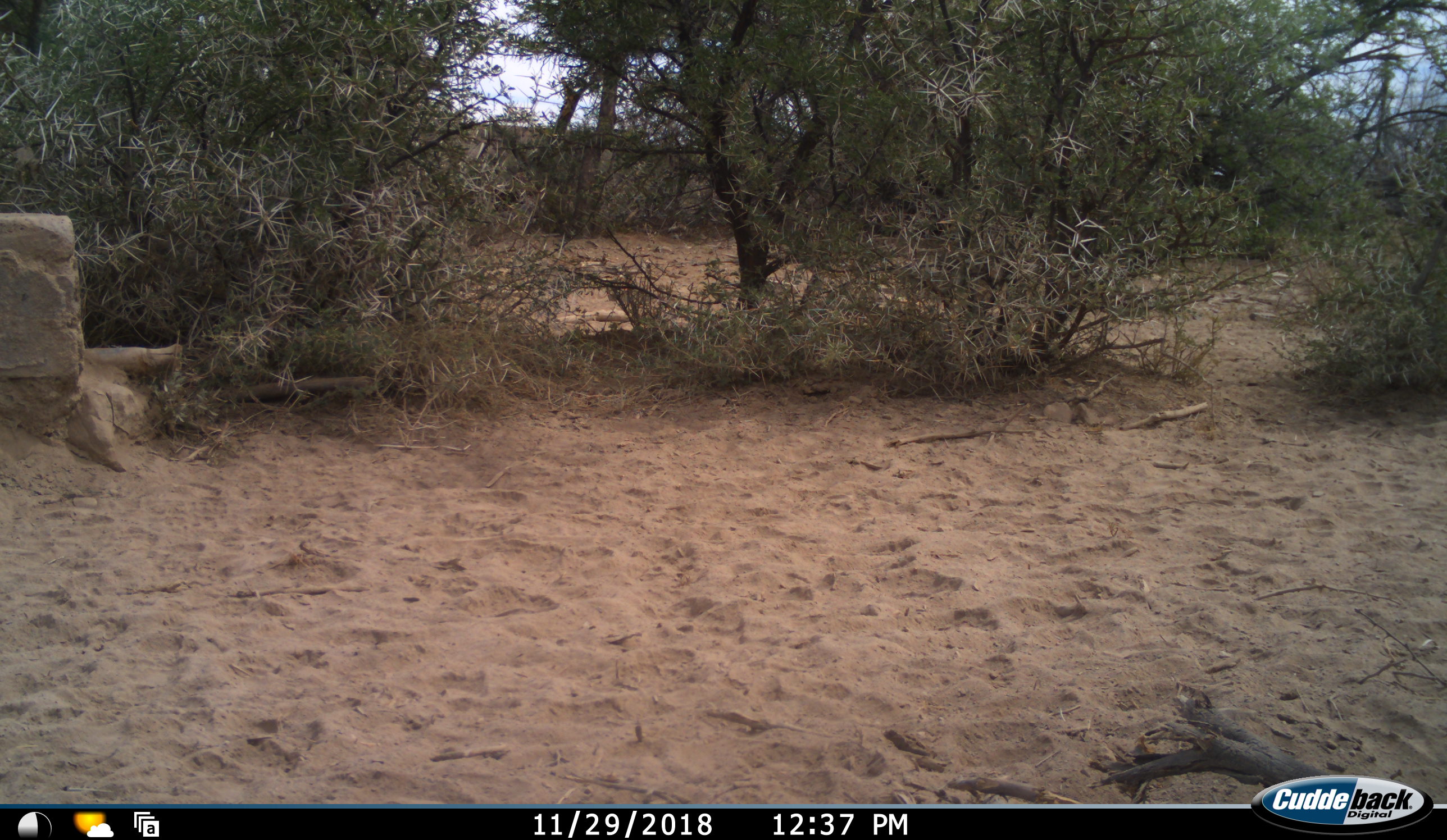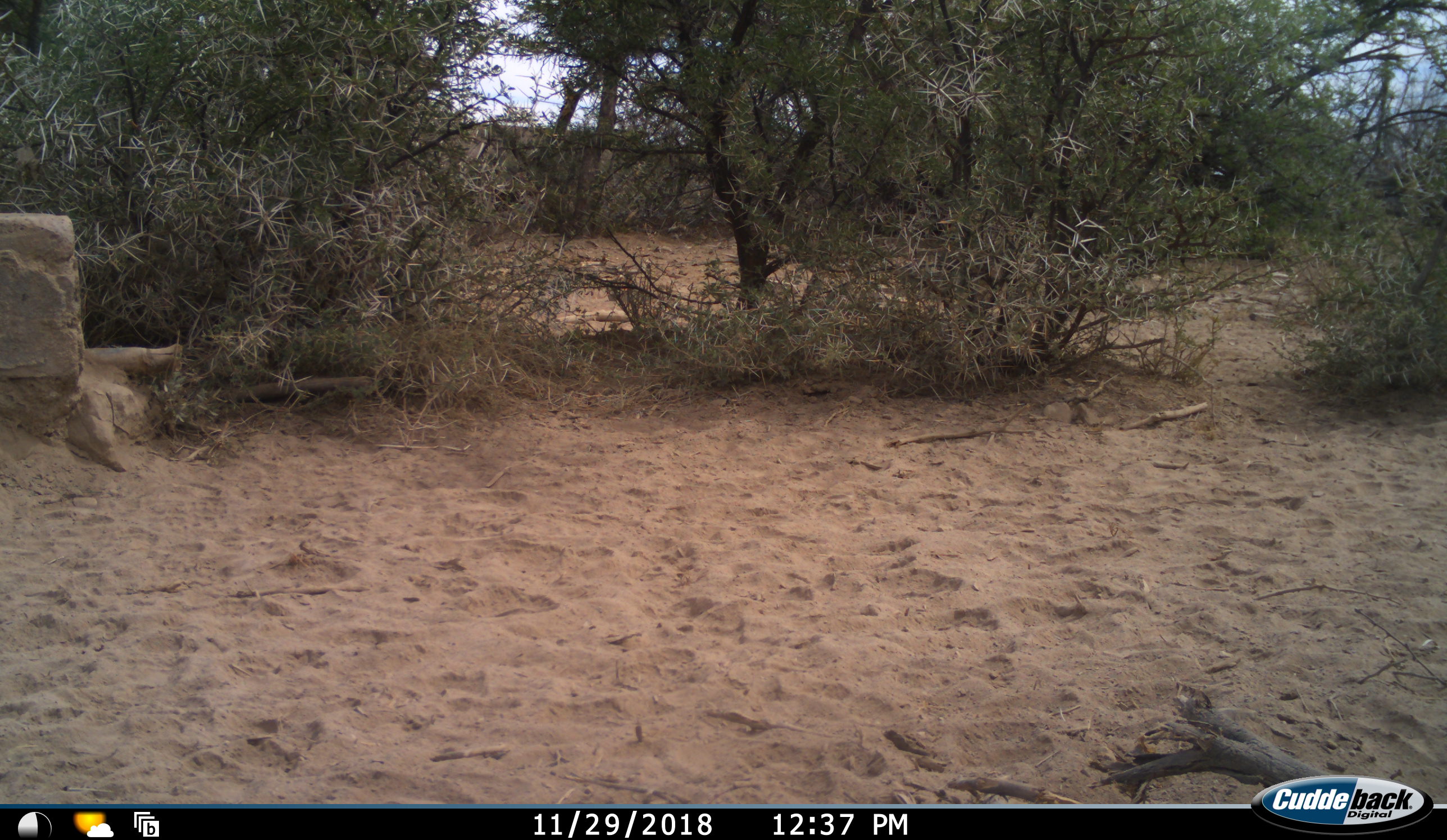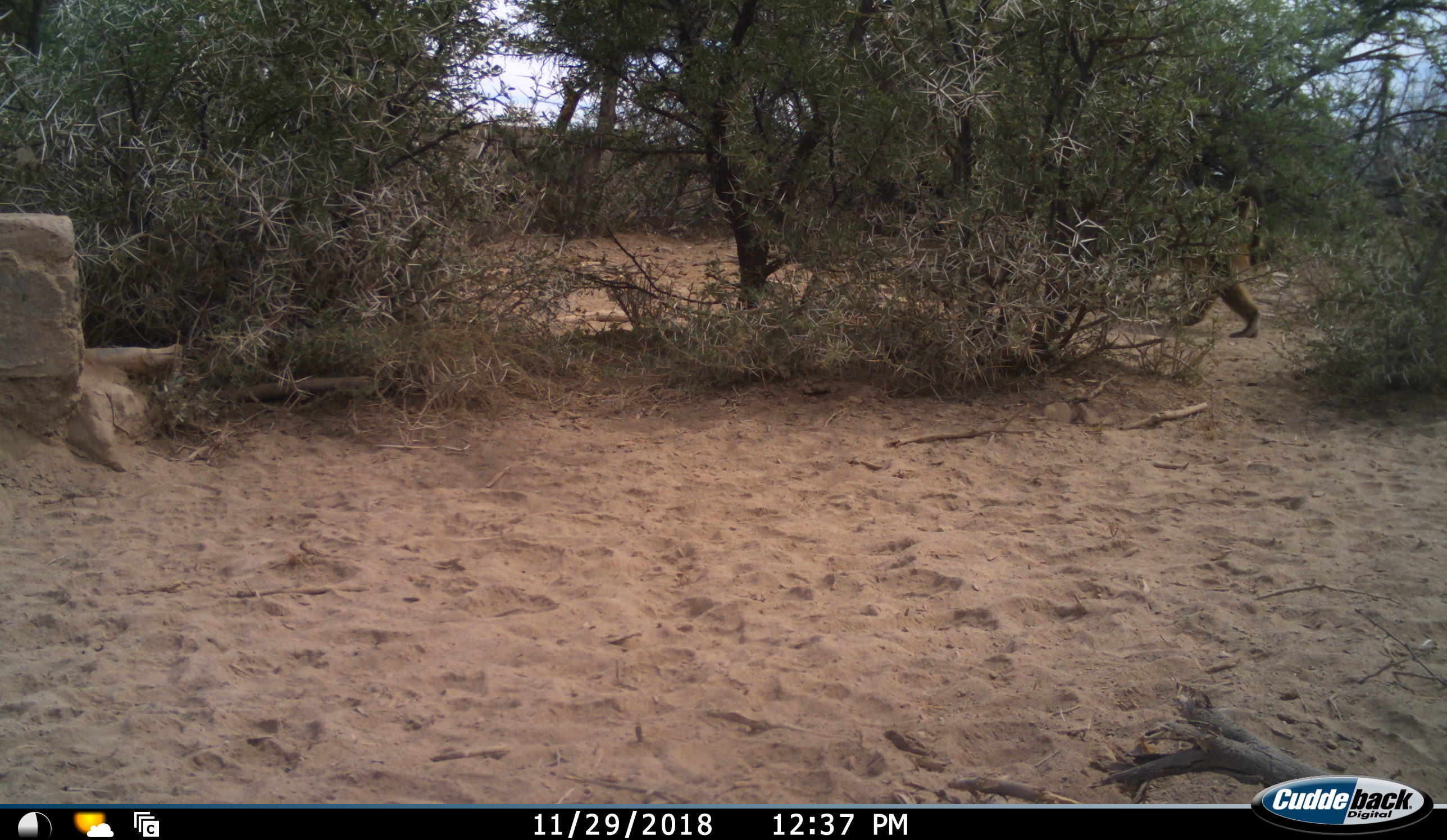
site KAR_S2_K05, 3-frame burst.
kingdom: Animalia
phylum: Chordata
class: Mammalia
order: Primates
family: Cercopithecidae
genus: Papio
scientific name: Papio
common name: baboon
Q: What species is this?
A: Baboon (Papio).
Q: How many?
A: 1.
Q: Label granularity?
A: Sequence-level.